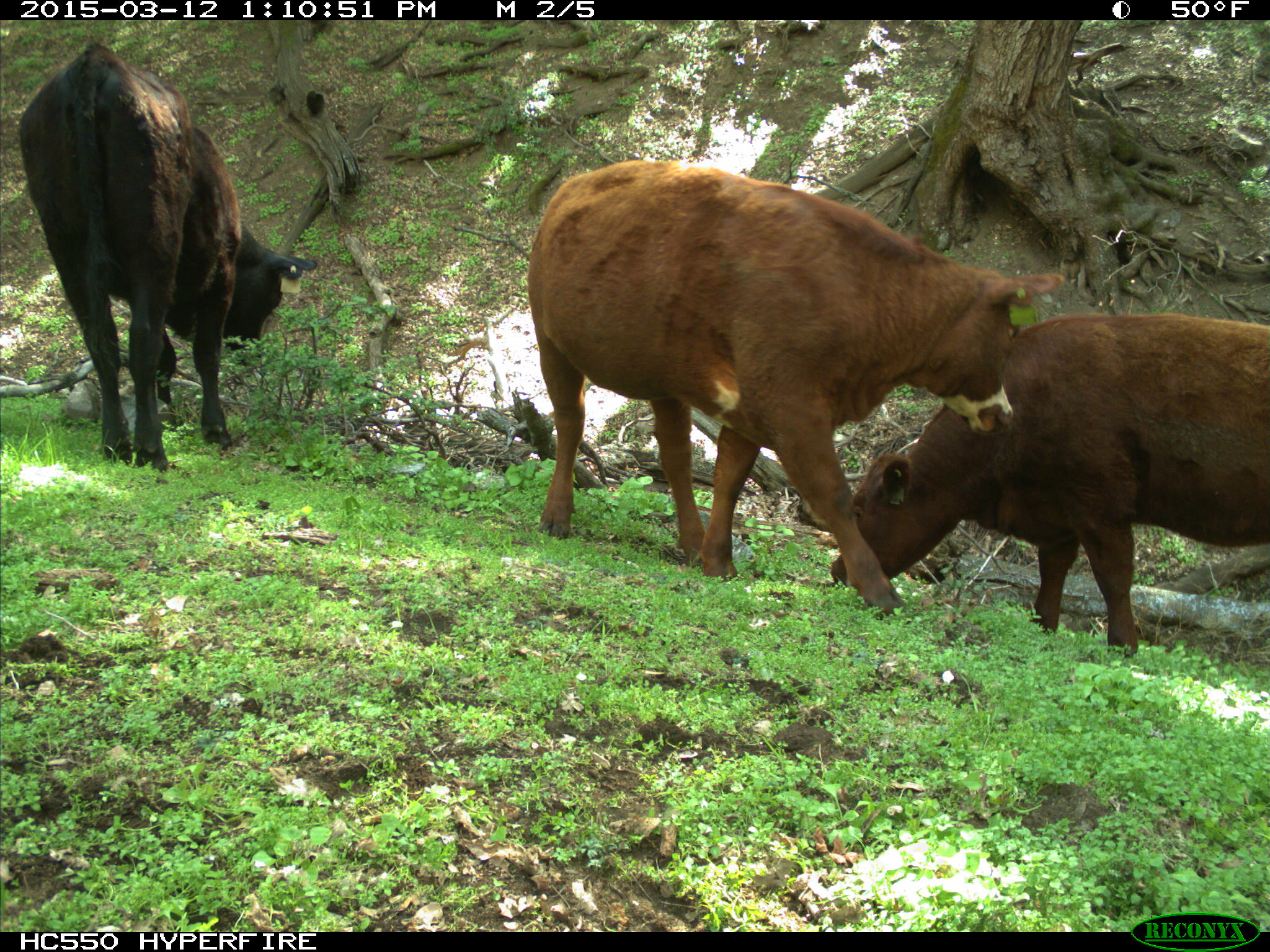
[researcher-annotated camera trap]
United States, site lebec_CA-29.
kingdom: Animalia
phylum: Chordata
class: Mammalia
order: Artiodactyla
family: Bovidae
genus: Bos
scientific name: Bos taurus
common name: domestic cow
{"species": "Bos taurus (domestic cow)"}